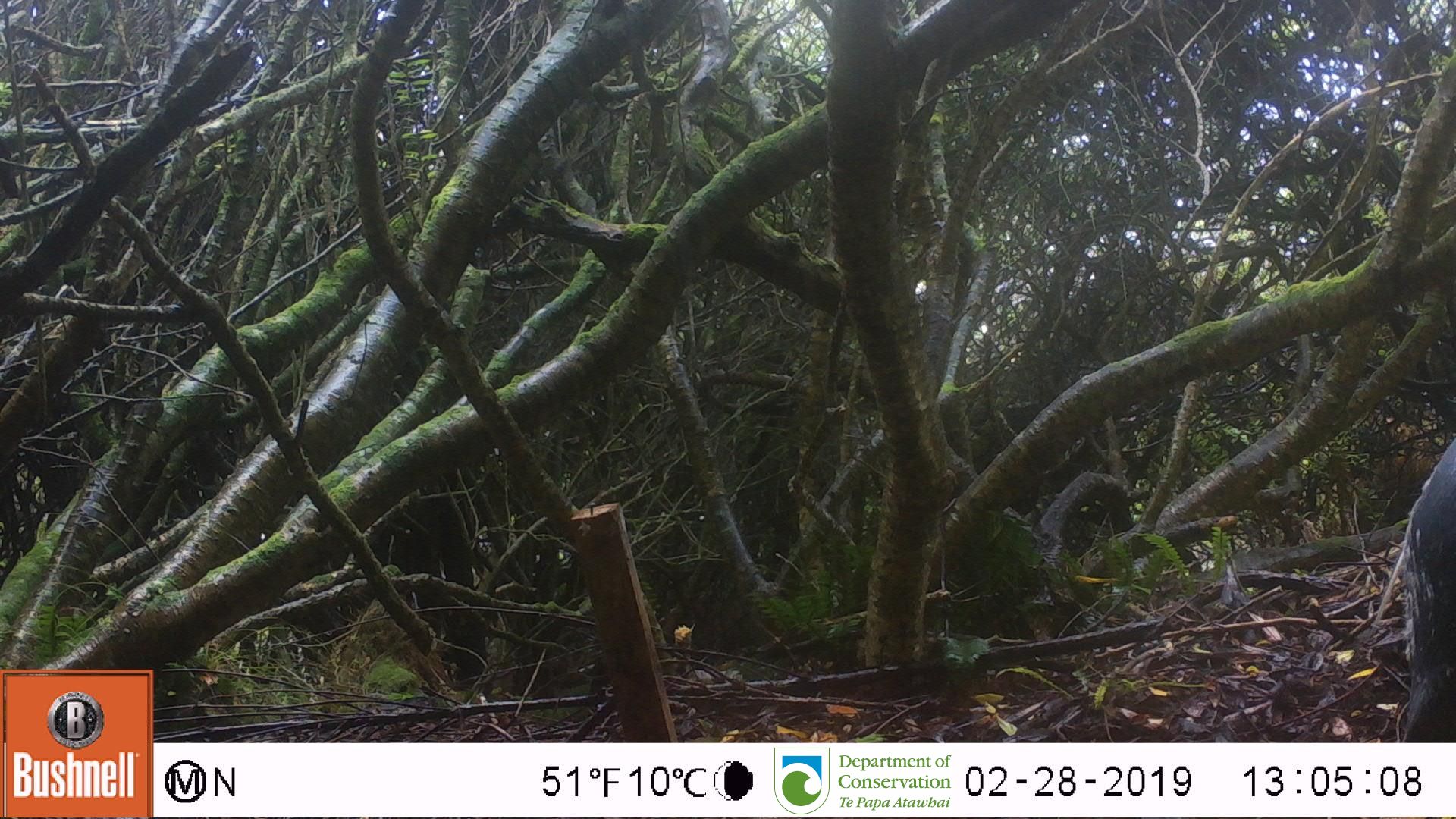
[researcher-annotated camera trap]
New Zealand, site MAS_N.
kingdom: Animalia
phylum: Chordata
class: Aves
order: Sphenisciformes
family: Spheniscidae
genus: Megadyptes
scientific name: Megadyptes antipodes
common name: yellow-eyed penguin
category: yellow eyed penguin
Yellow eyed penguin (yellow-eyed penguin) (Megadyptes antipodes).